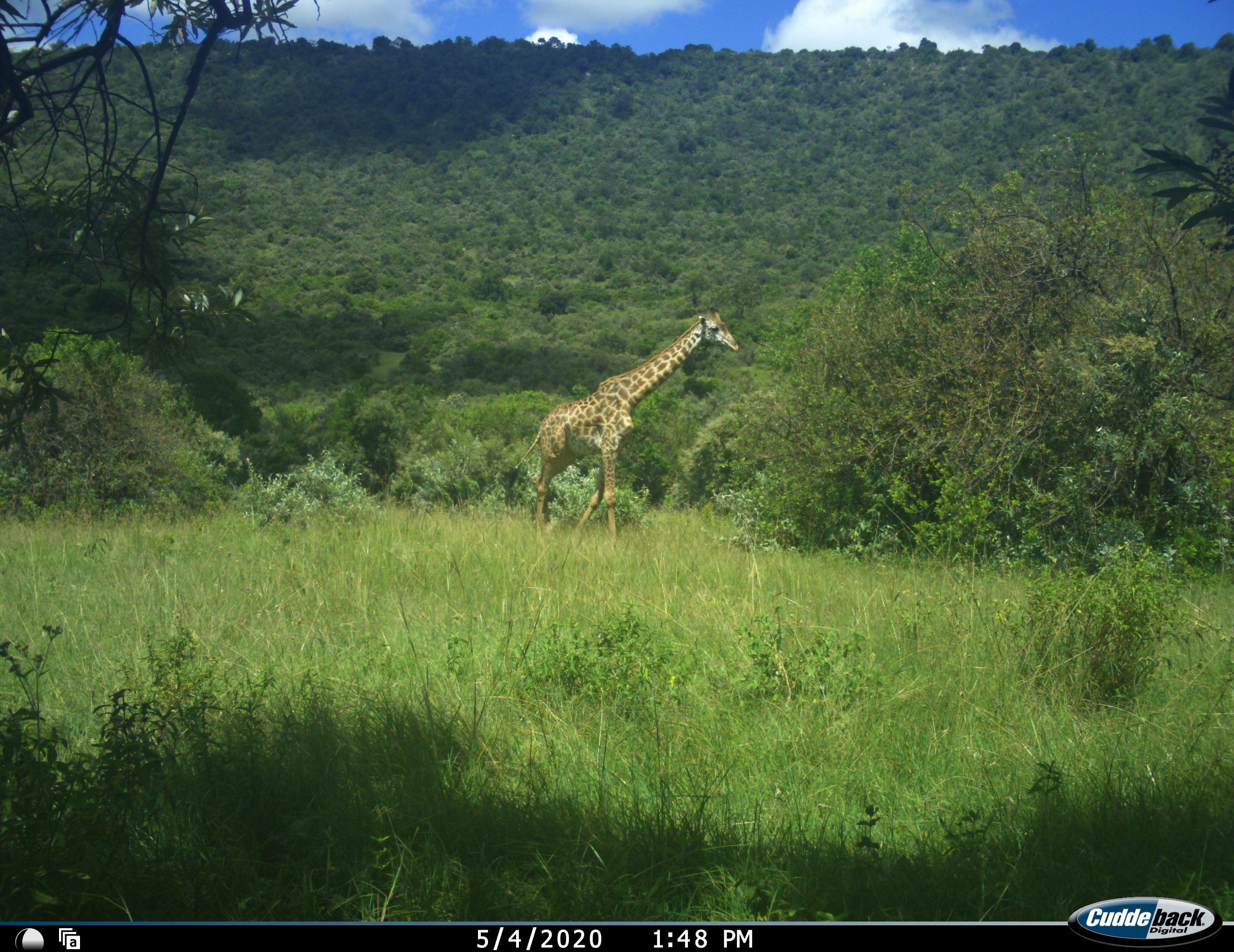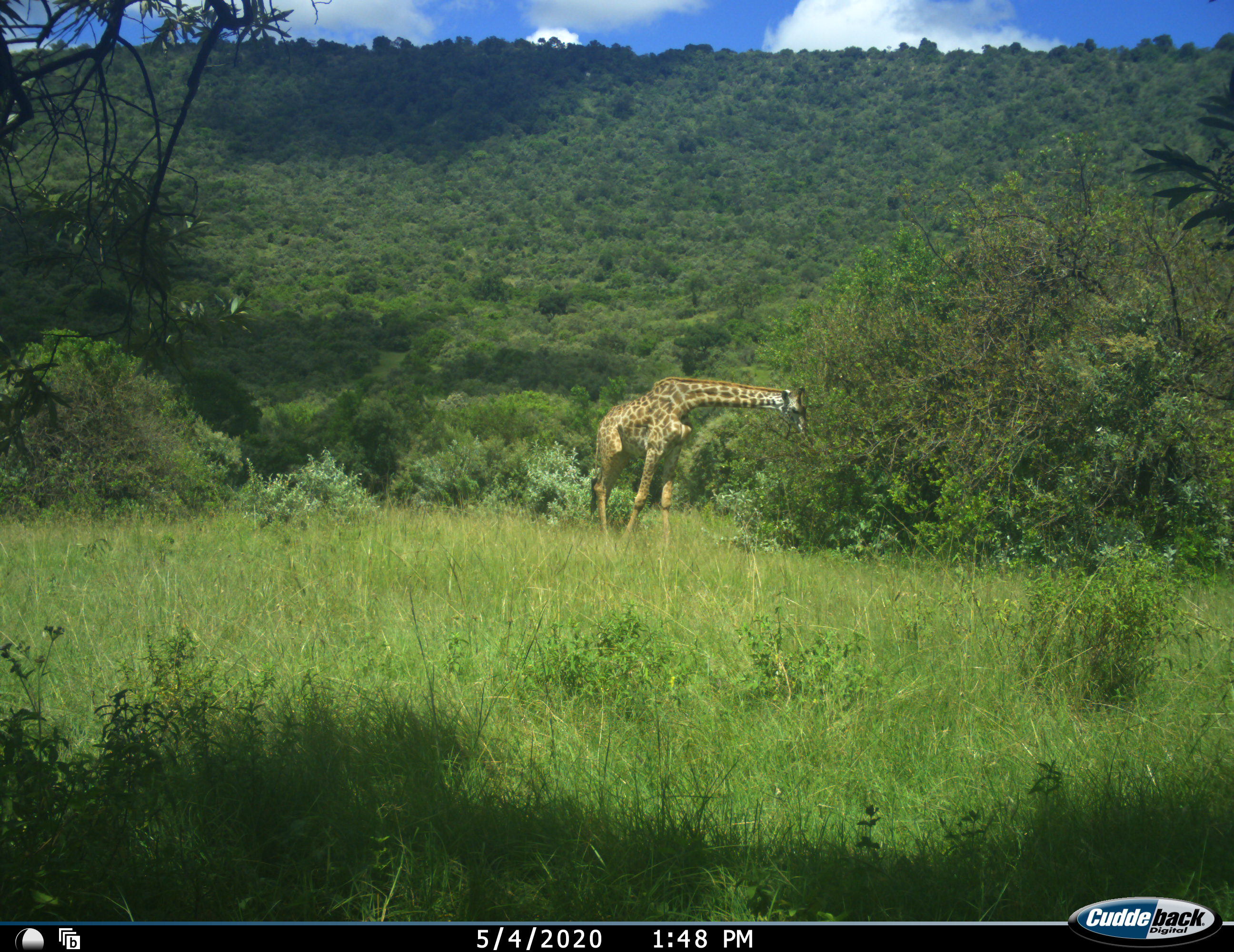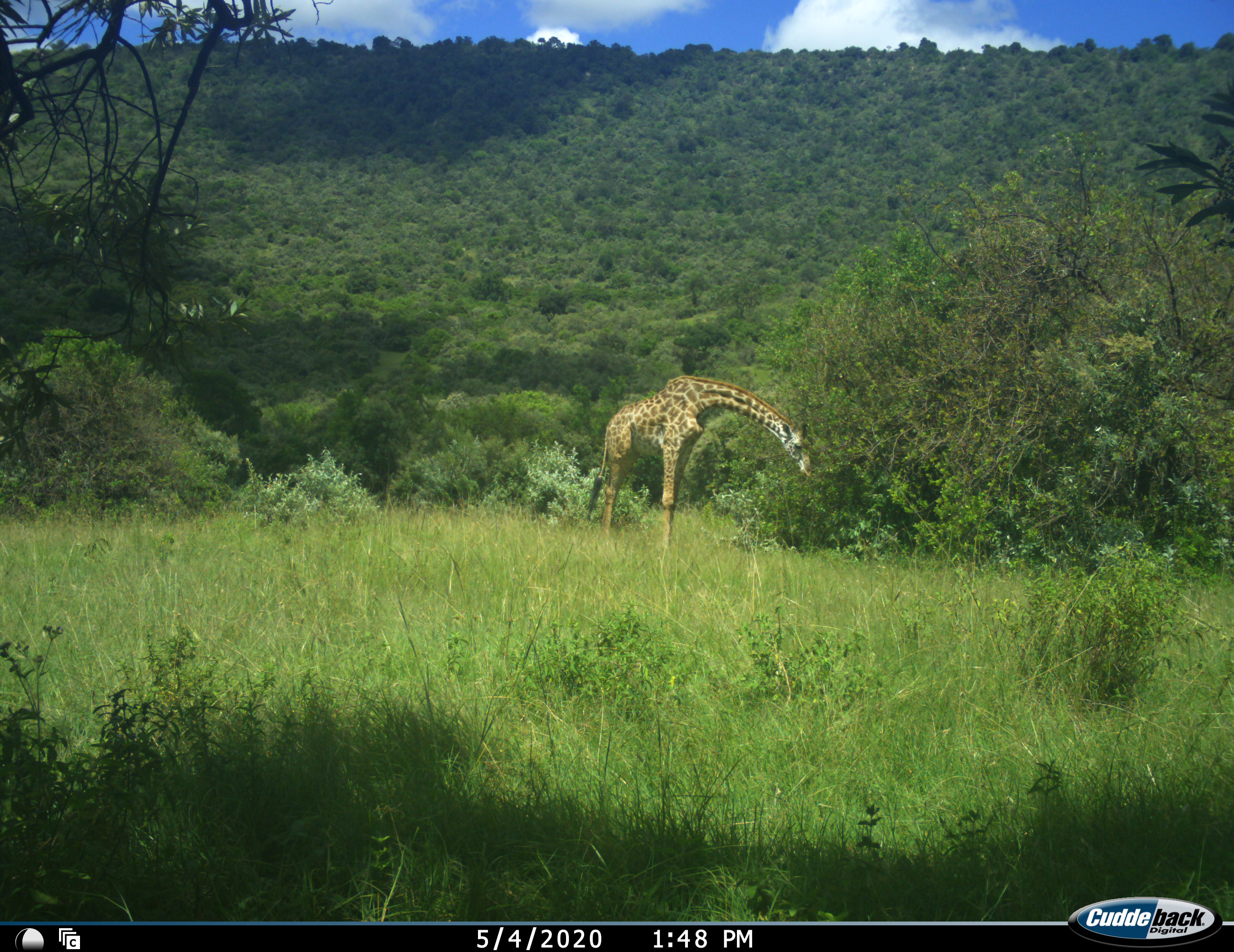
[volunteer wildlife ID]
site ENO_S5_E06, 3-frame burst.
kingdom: Animalia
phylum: Chordata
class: Mammalia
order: Artiodactyla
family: Giraffidae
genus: Giraffa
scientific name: Giraffa camelopardalis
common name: giraffe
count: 1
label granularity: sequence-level